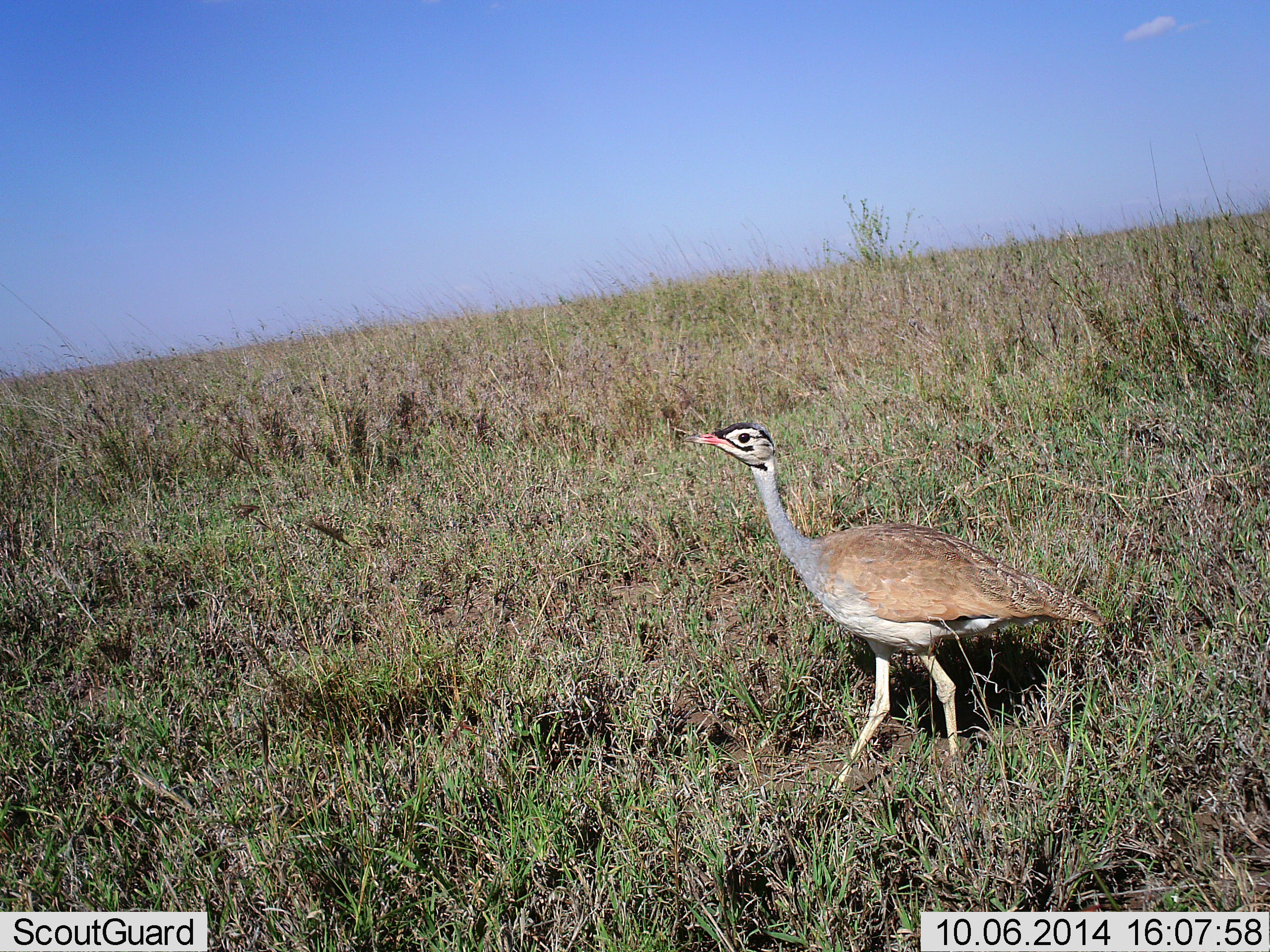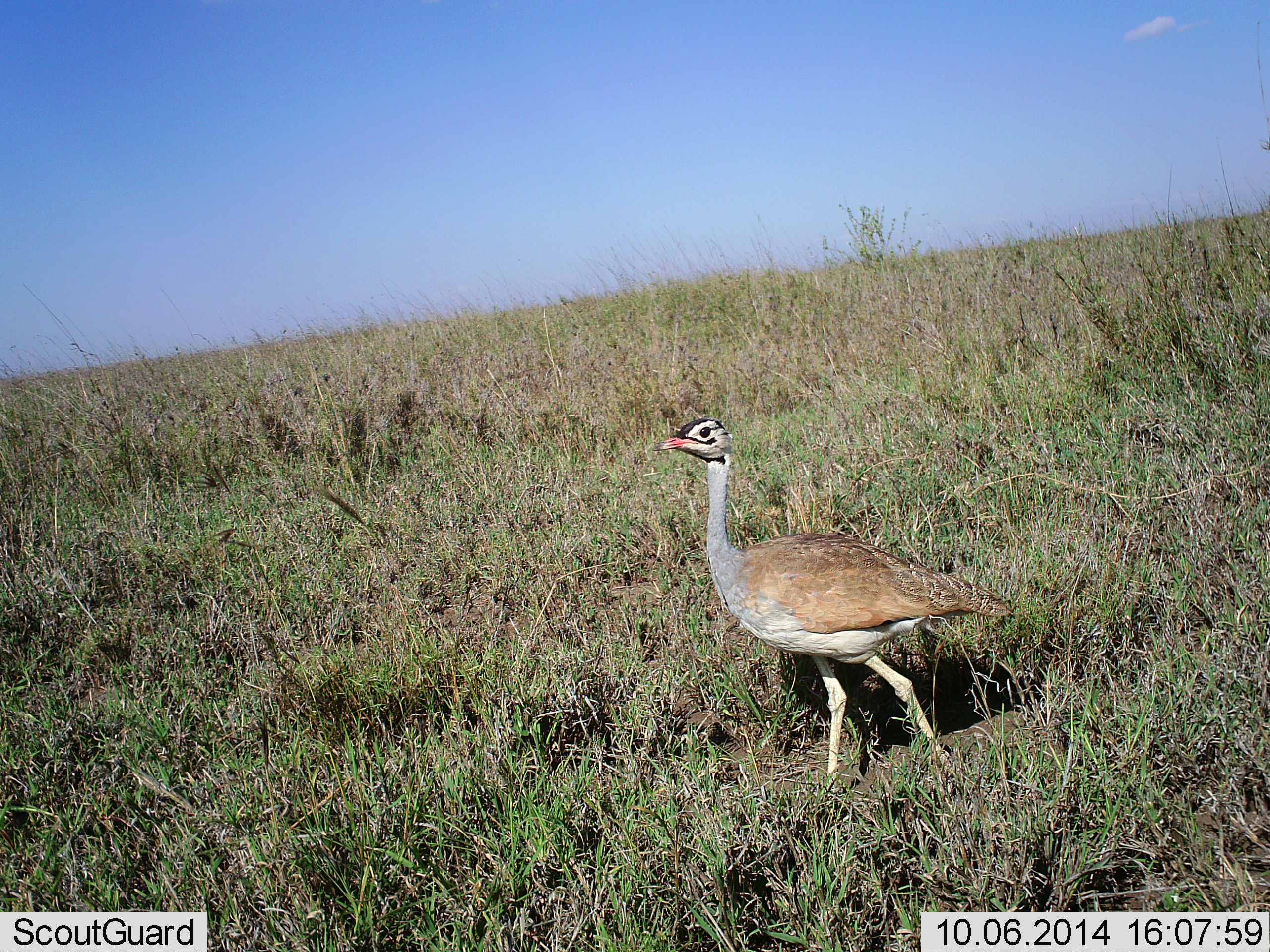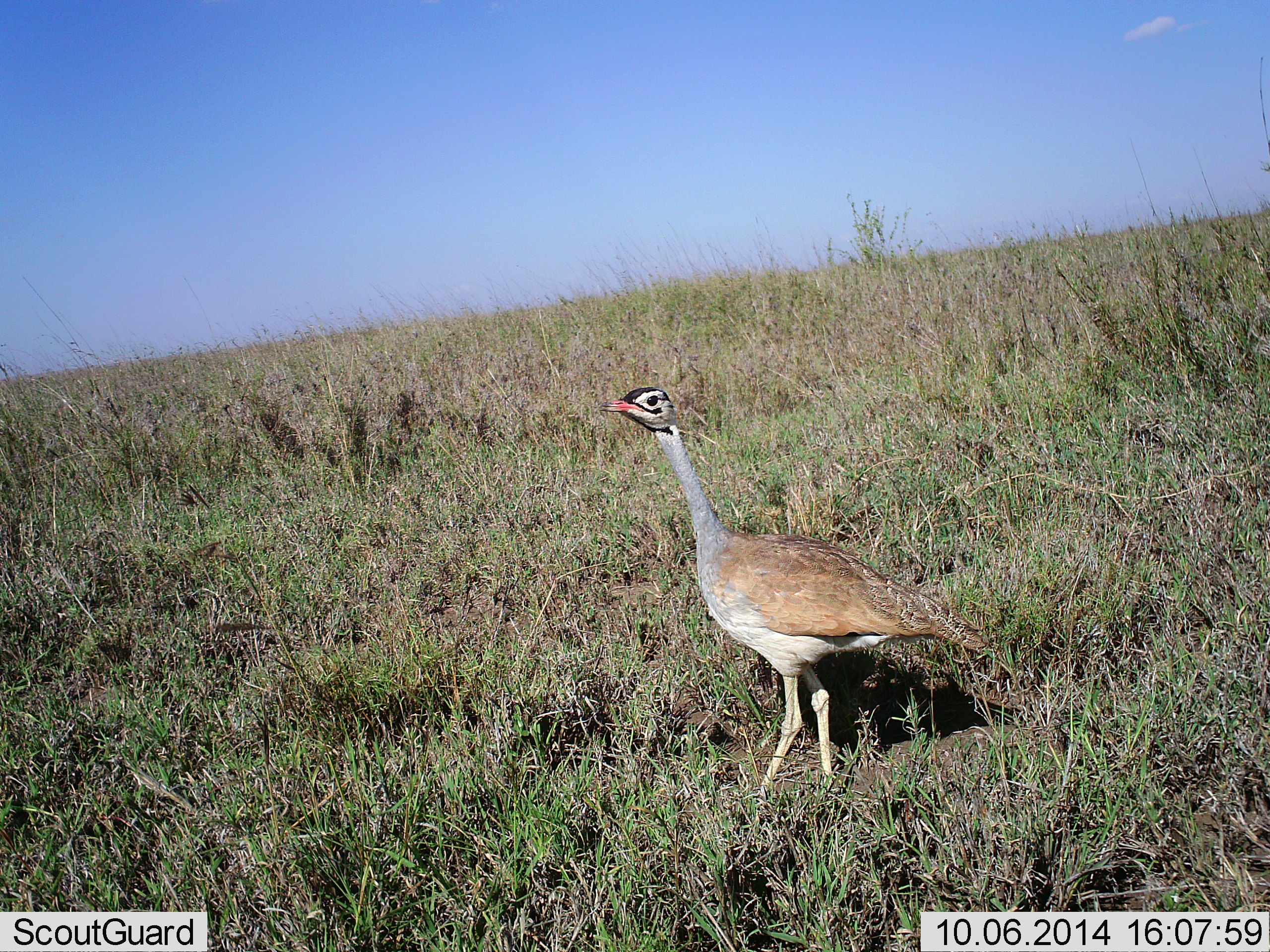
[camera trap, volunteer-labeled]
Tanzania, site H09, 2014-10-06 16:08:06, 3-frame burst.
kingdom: Animalia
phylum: Chordata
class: Aves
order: Otidiformes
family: Otididae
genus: Ardeotis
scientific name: Ardeotis kori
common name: kori bustard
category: koribustard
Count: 1.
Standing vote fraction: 20%.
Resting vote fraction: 0%.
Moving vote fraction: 80%.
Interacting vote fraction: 0%.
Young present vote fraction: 10%.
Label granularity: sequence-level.